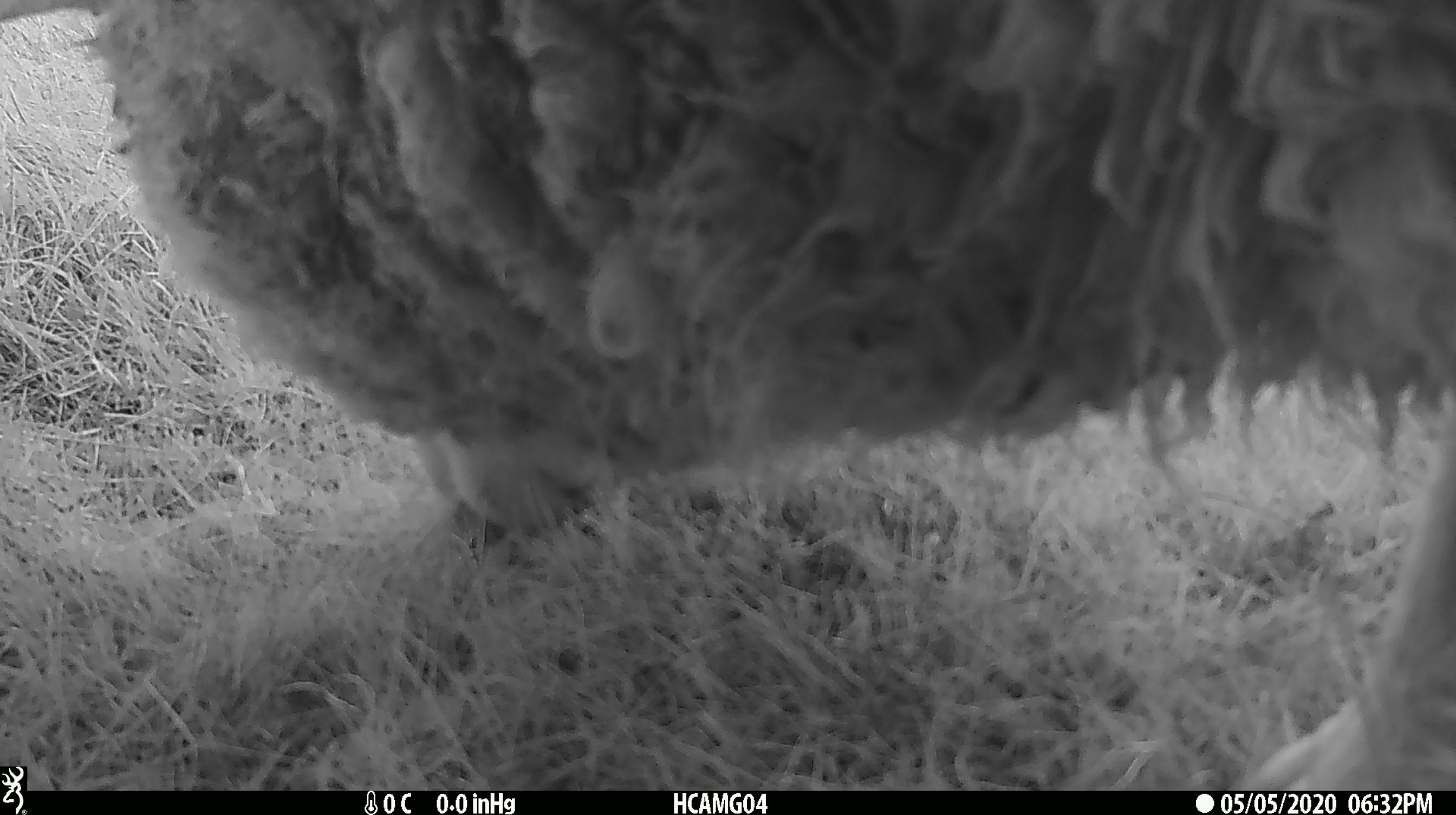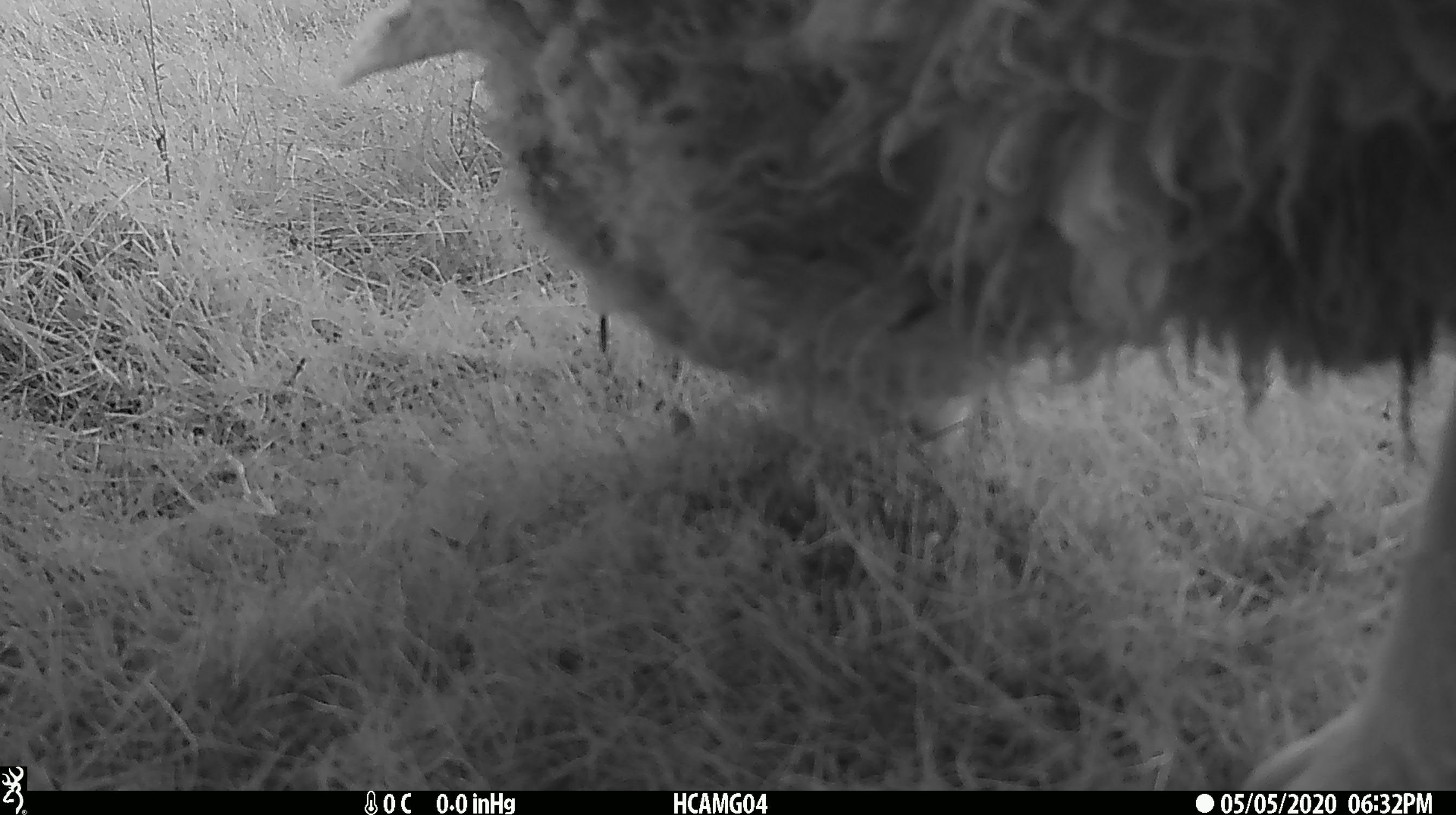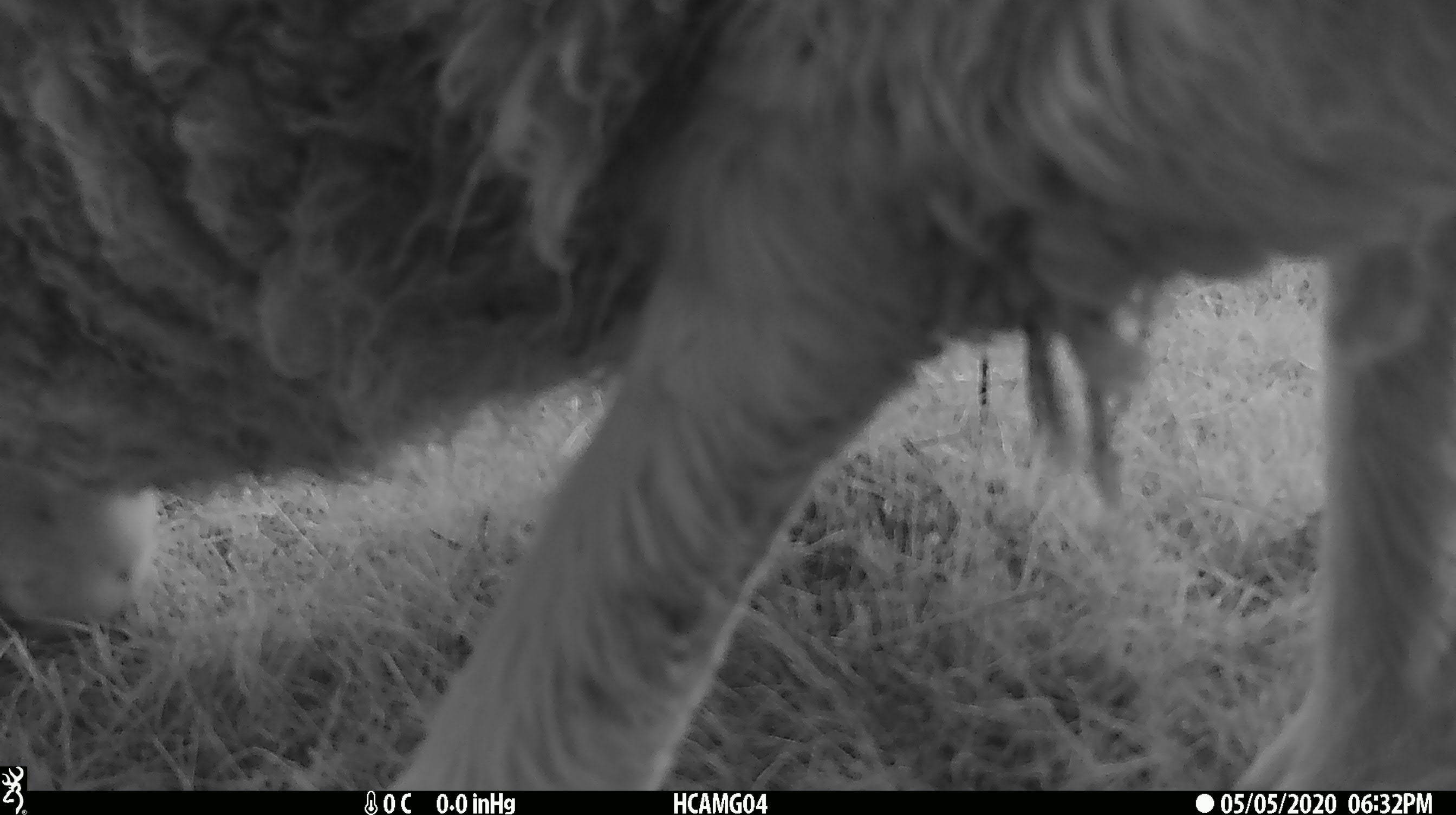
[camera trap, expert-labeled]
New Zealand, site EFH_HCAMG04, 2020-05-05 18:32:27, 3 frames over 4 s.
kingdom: Animalia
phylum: Chordata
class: Mammalia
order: Artiodactyla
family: Bovidae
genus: Ovis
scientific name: Ovis aries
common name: domestic sheep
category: sheep